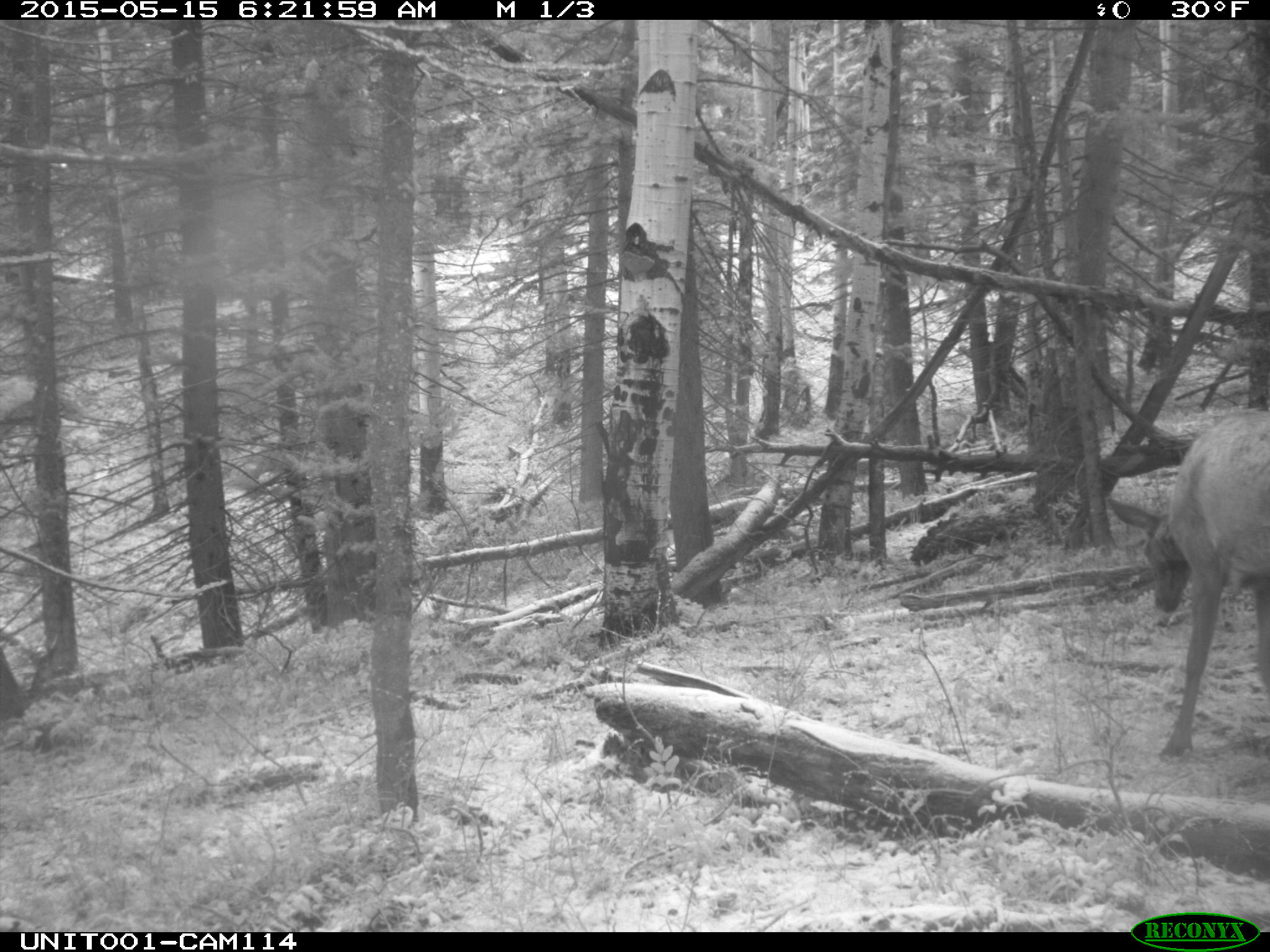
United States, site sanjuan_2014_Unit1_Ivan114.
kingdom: Animalia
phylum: Chordata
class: Mammalia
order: Artiodactyla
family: Cervidae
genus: Cervus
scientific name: Cervus elaphus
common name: red deer